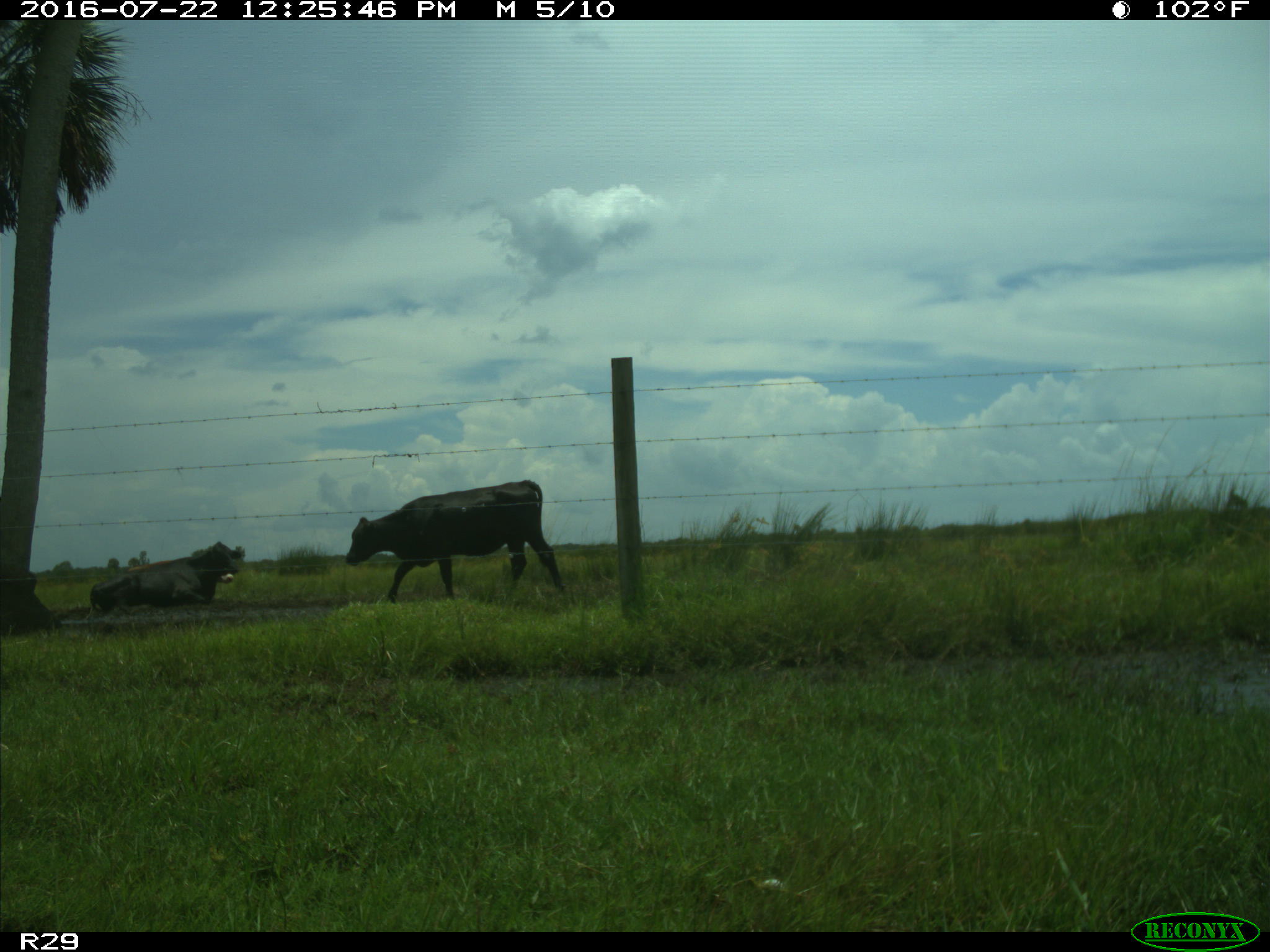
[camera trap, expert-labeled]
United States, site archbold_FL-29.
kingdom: Animalia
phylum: Chordata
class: Mammalia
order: Artiodactyla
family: Bovidae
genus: Bos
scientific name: Bos taurus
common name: domestic cow